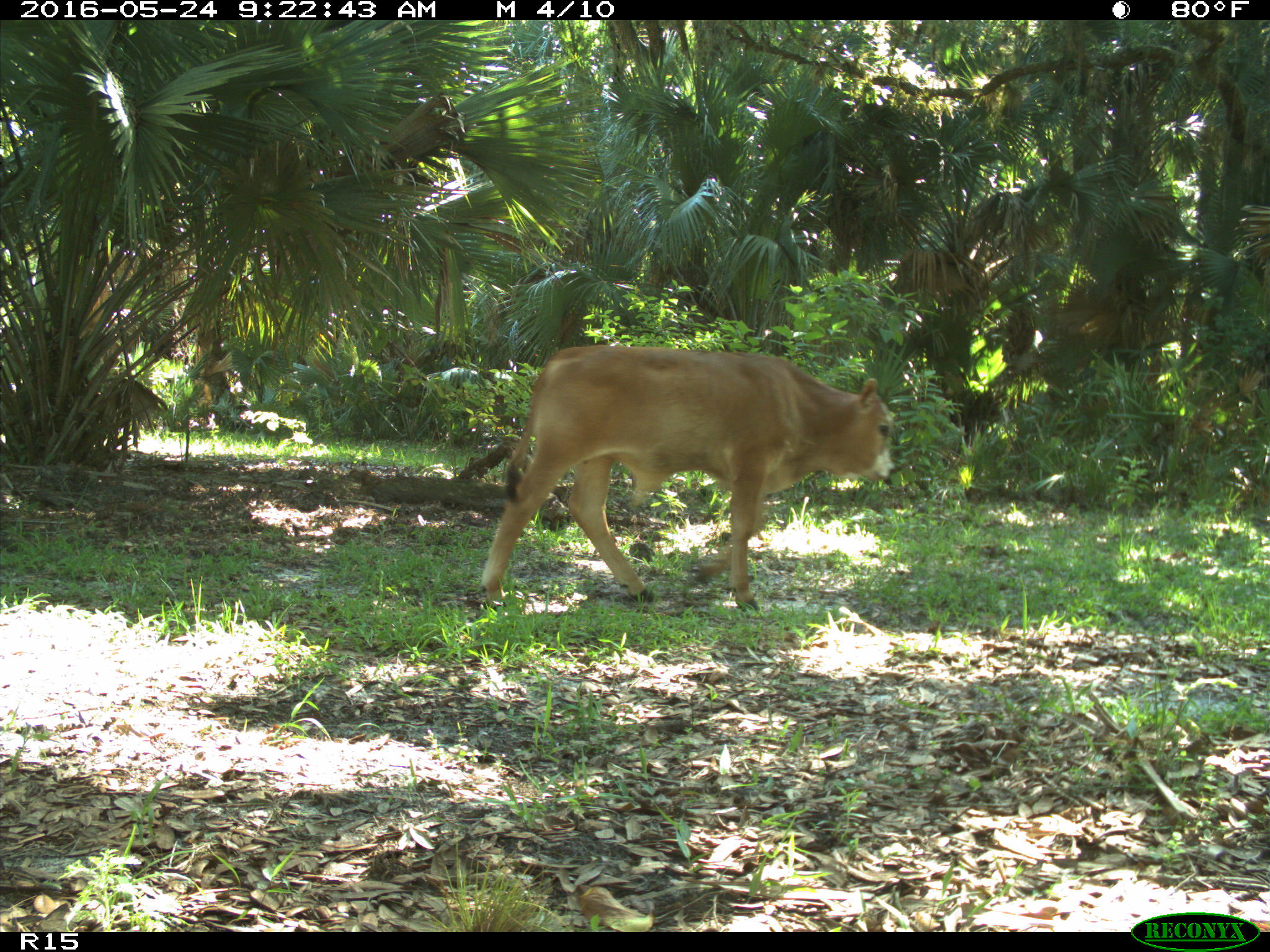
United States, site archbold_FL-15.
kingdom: Animalia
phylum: Chordata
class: Mammalia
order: Artiodactyla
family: Bovidae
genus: Bos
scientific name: Bos taurus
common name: domestic cow